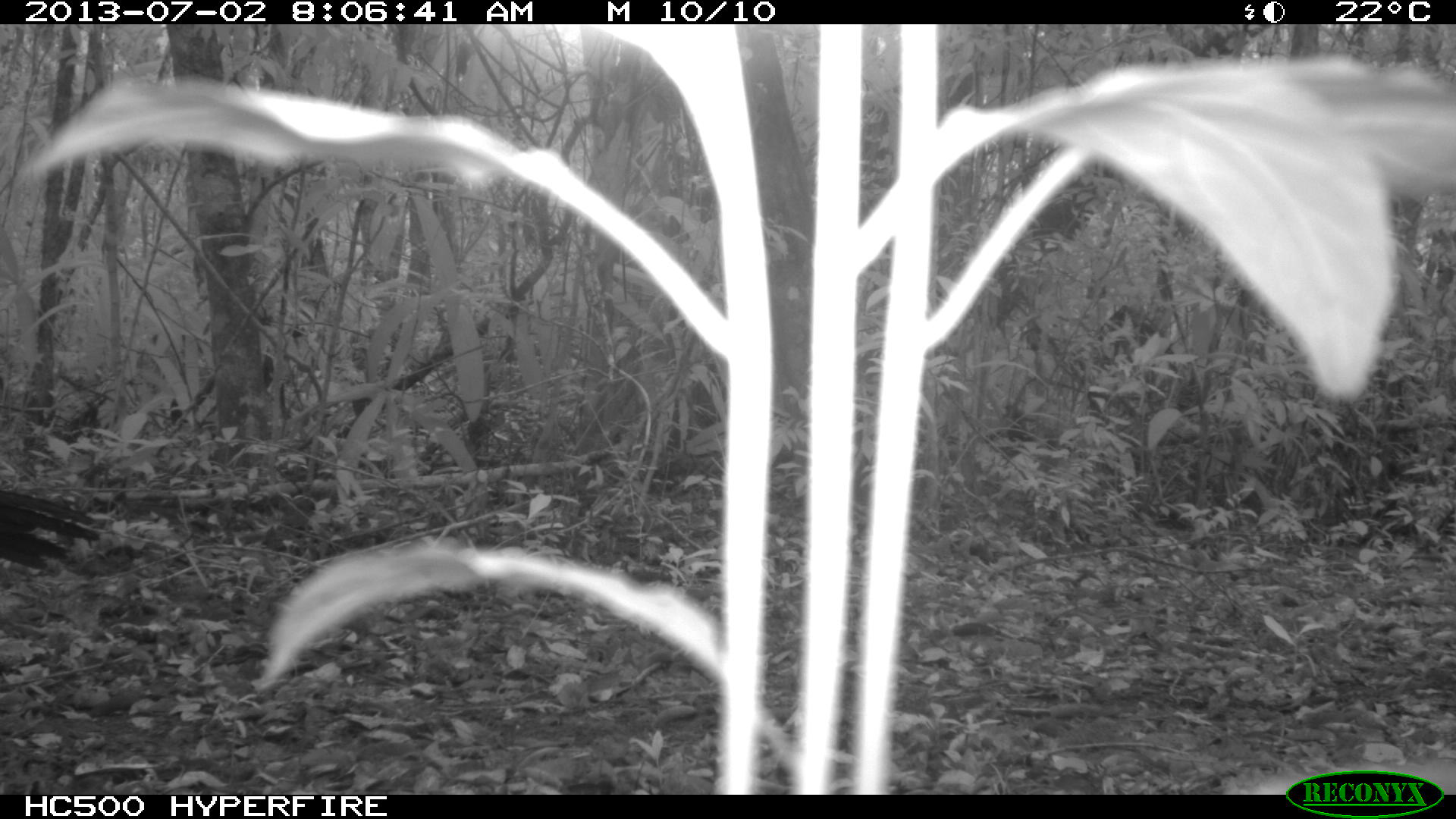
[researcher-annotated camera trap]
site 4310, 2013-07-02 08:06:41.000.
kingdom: Animalia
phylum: Chordata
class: Aves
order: Galliformes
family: Cracidae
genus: Crax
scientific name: Crax rubra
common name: great curassow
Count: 2.